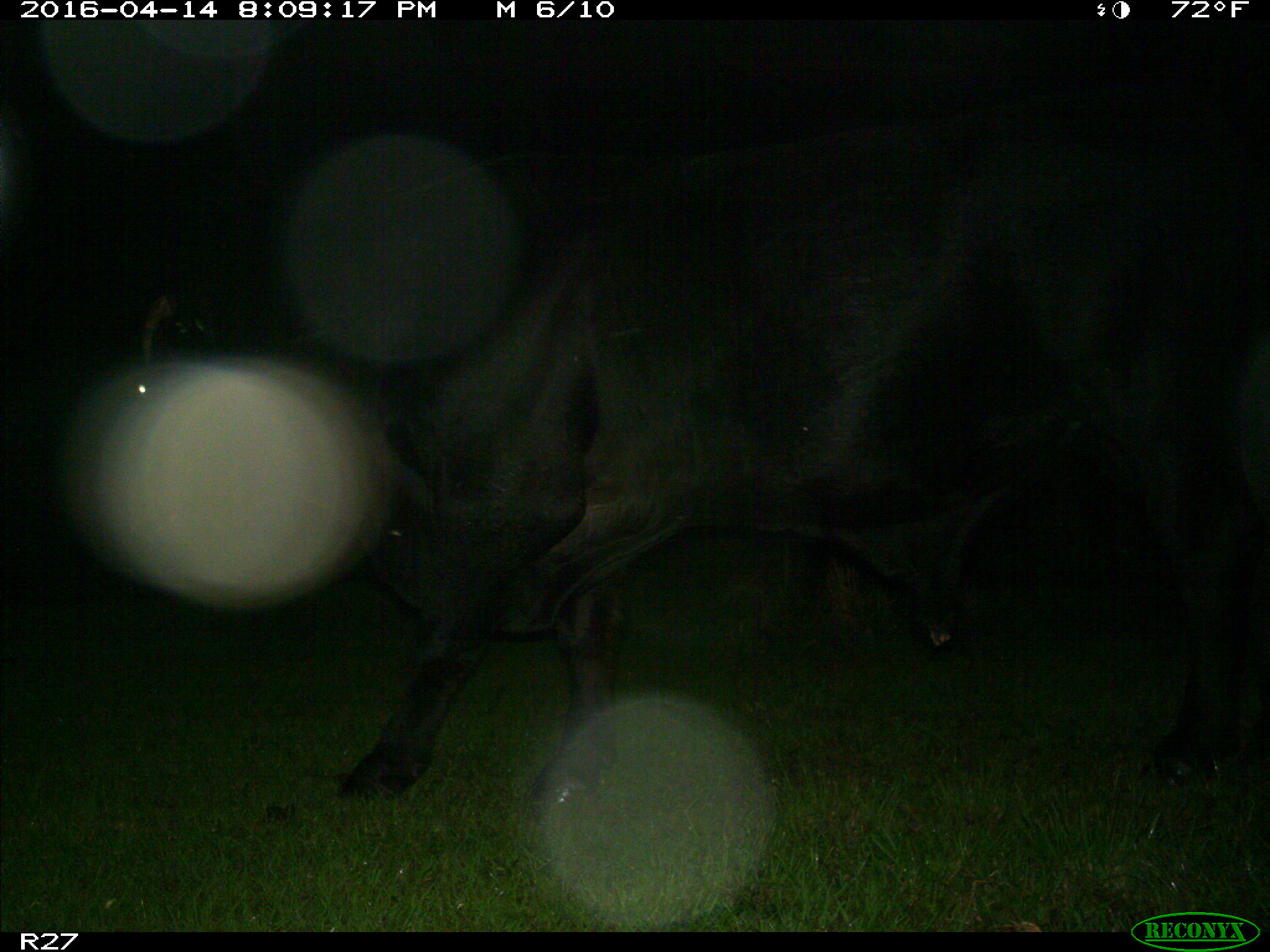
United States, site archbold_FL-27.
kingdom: Animalia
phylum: Chordata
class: Mammalia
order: Artiodactyla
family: Bovidae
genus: Bos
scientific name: Bos taurus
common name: domestic cow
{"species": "Bos taurus (domestic cow)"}